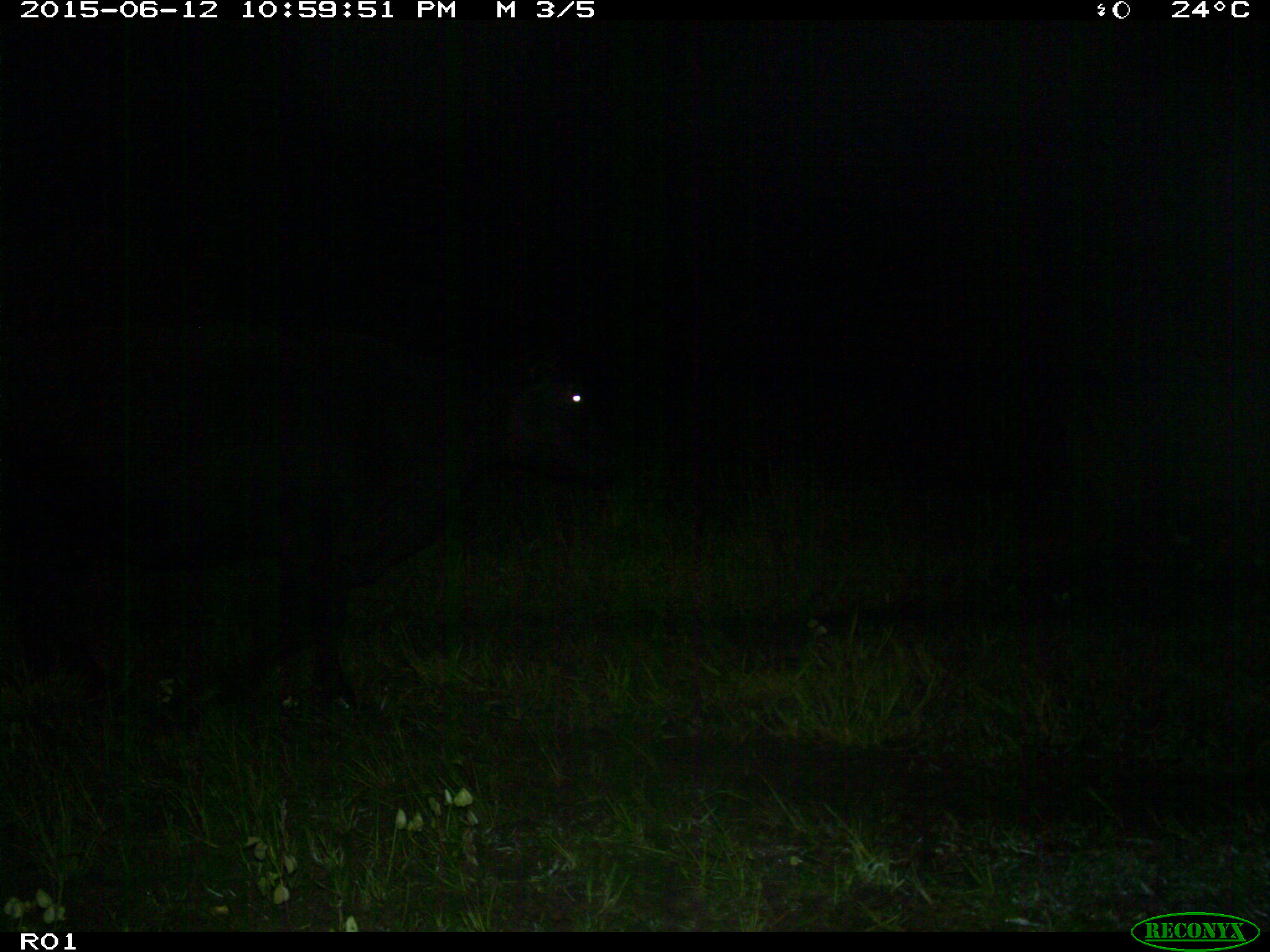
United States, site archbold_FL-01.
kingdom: Animalia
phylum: Chordata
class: Mammalia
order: Artiodactyla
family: Bovidae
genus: Bos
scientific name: Bos taurus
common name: domestic cow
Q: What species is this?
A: Bos taurus (domestic cow).